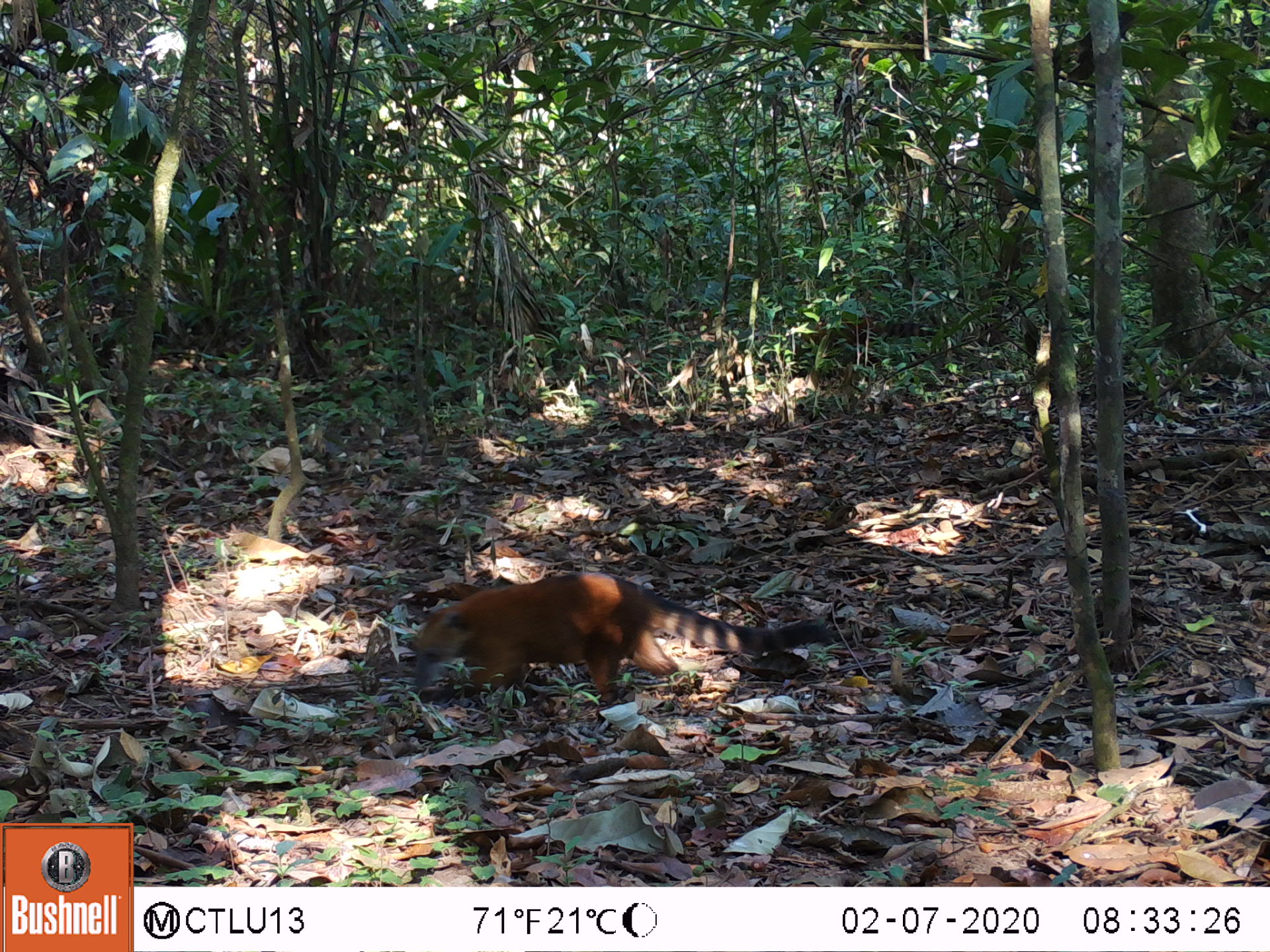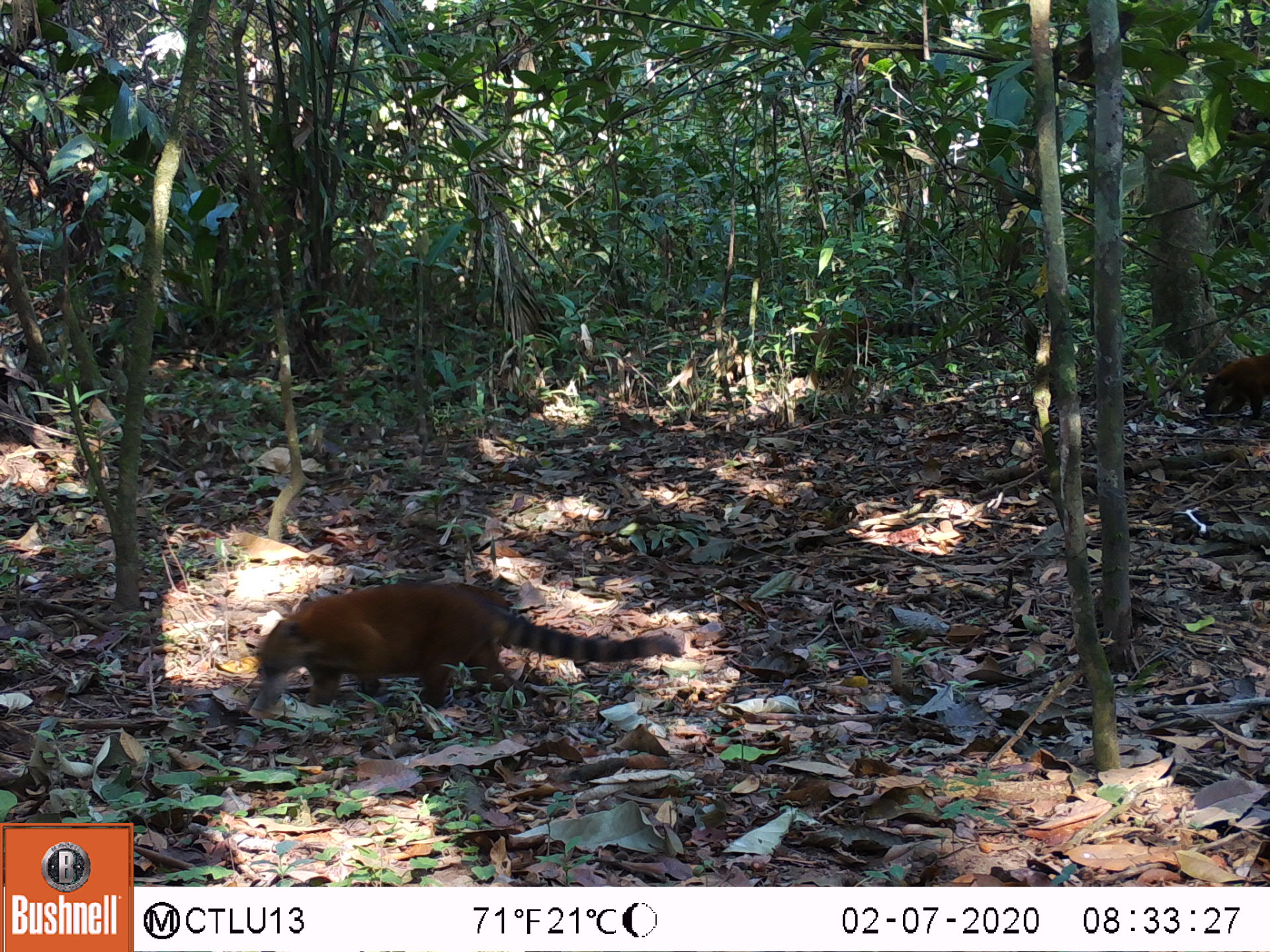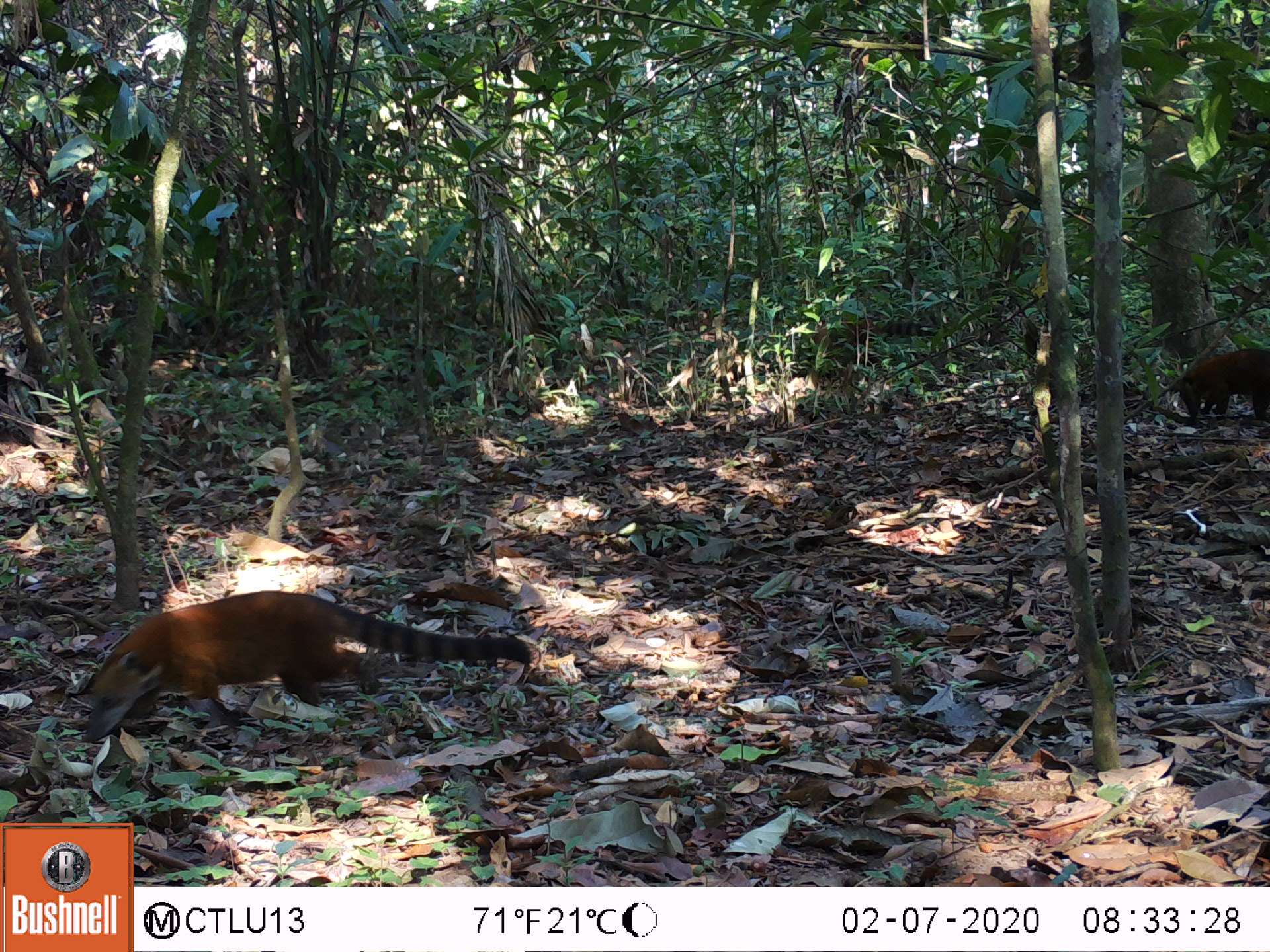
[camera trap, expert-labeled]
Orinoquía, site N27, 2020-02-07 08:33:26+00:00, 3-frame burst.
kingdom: Animalia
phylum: Chordata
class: Mammalia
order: Carnivora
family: Procyonidae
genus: Nasua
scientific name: Nasua nasua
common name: south american coati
South american coati (Nasua nasua).